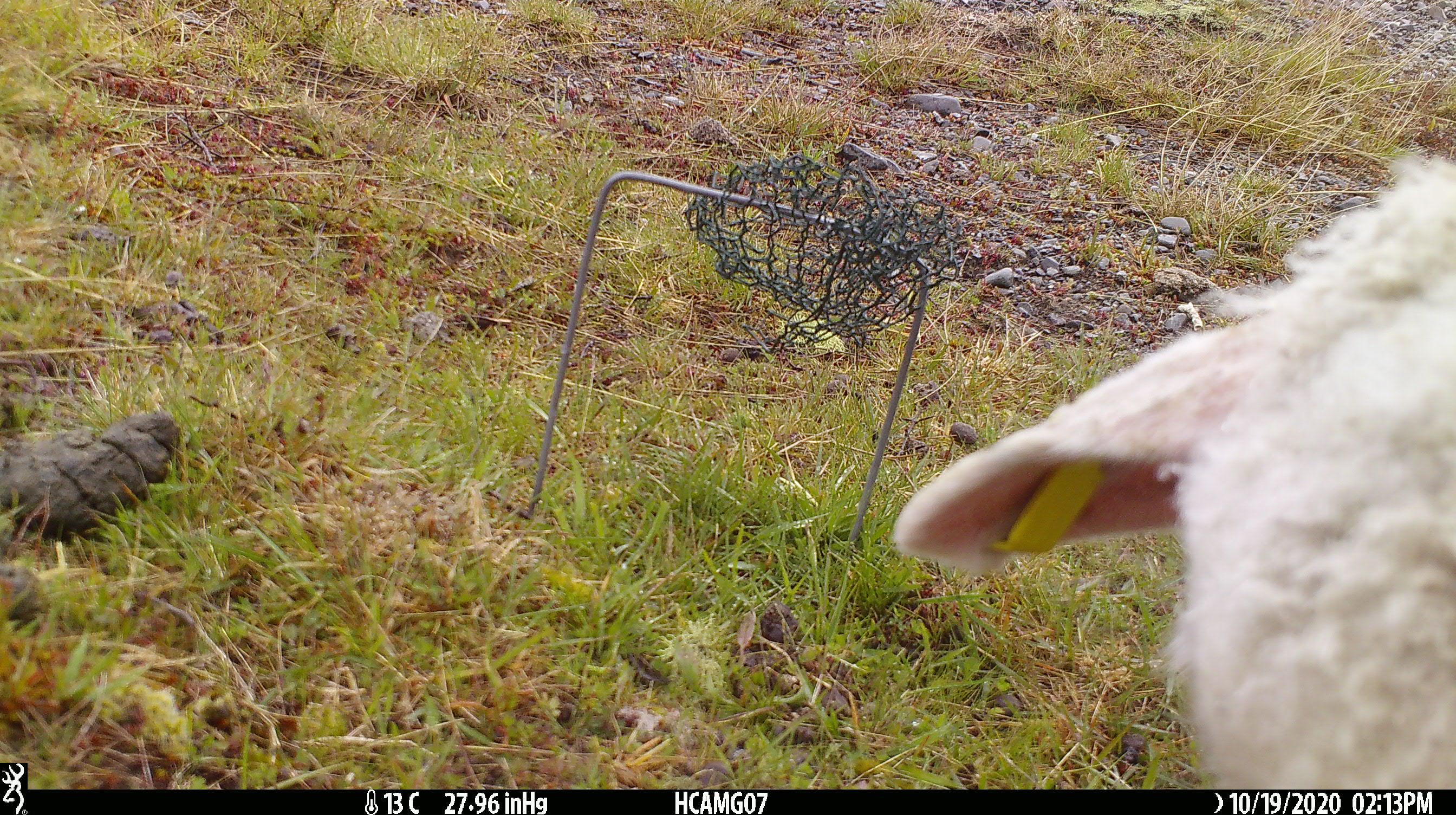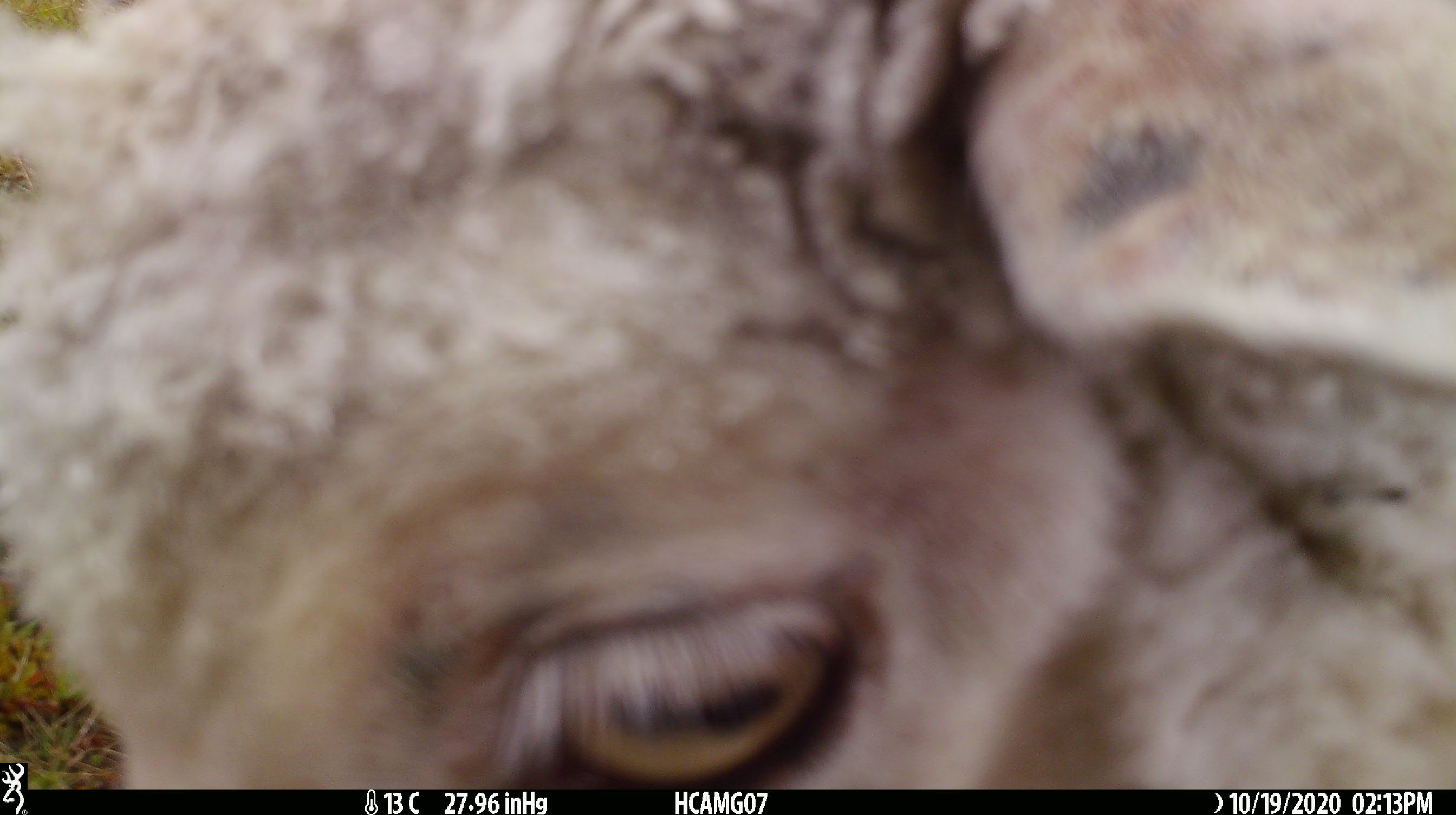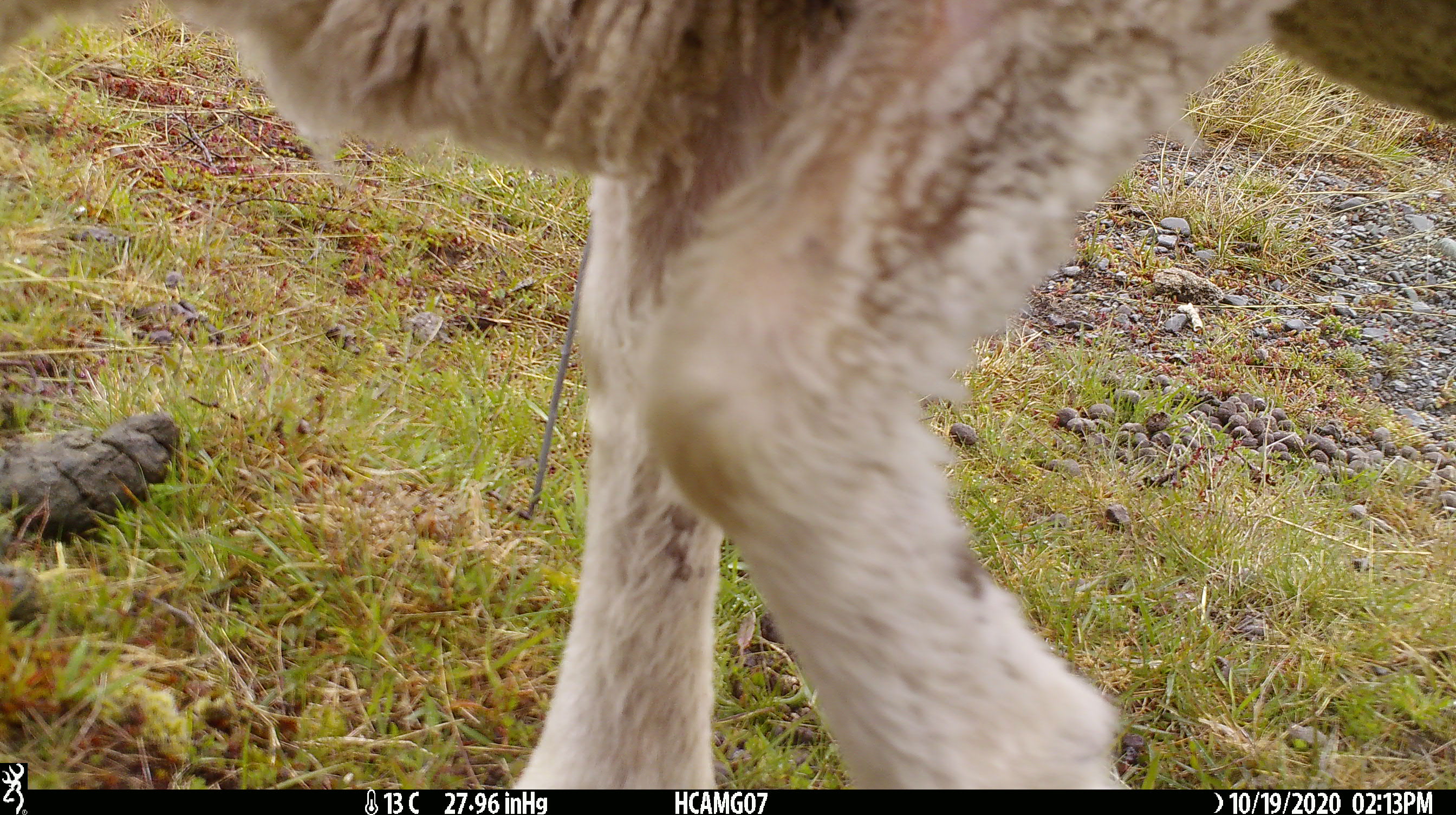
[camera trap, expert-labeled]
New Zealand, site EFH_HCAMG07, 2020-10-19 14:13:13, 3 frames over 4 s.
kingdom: Animalia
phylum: Chordata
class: Mammalia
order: Artiodactyla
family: Bovidae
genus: Ovis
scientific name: Ovis aries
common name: domestic sheep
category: sheep